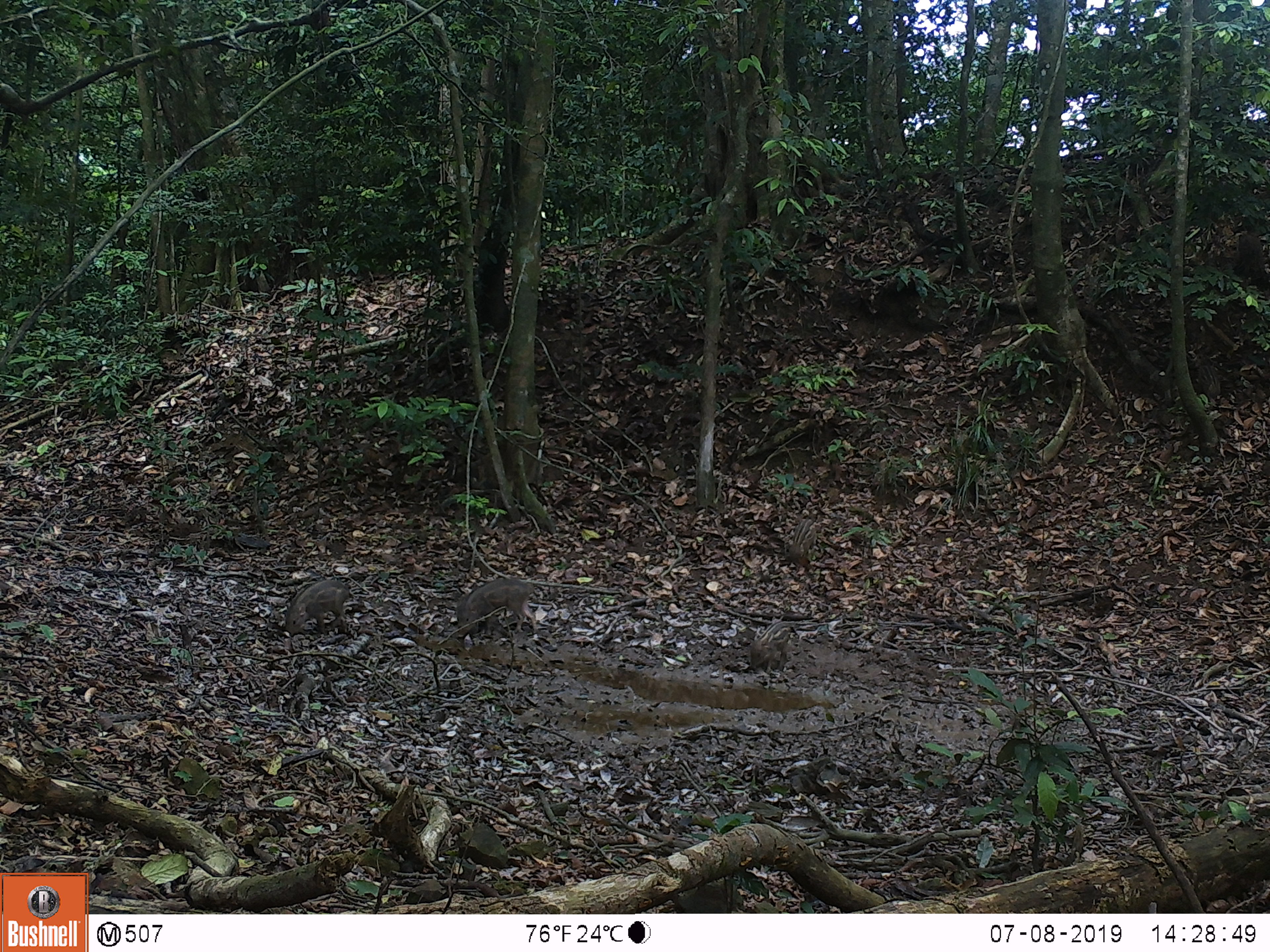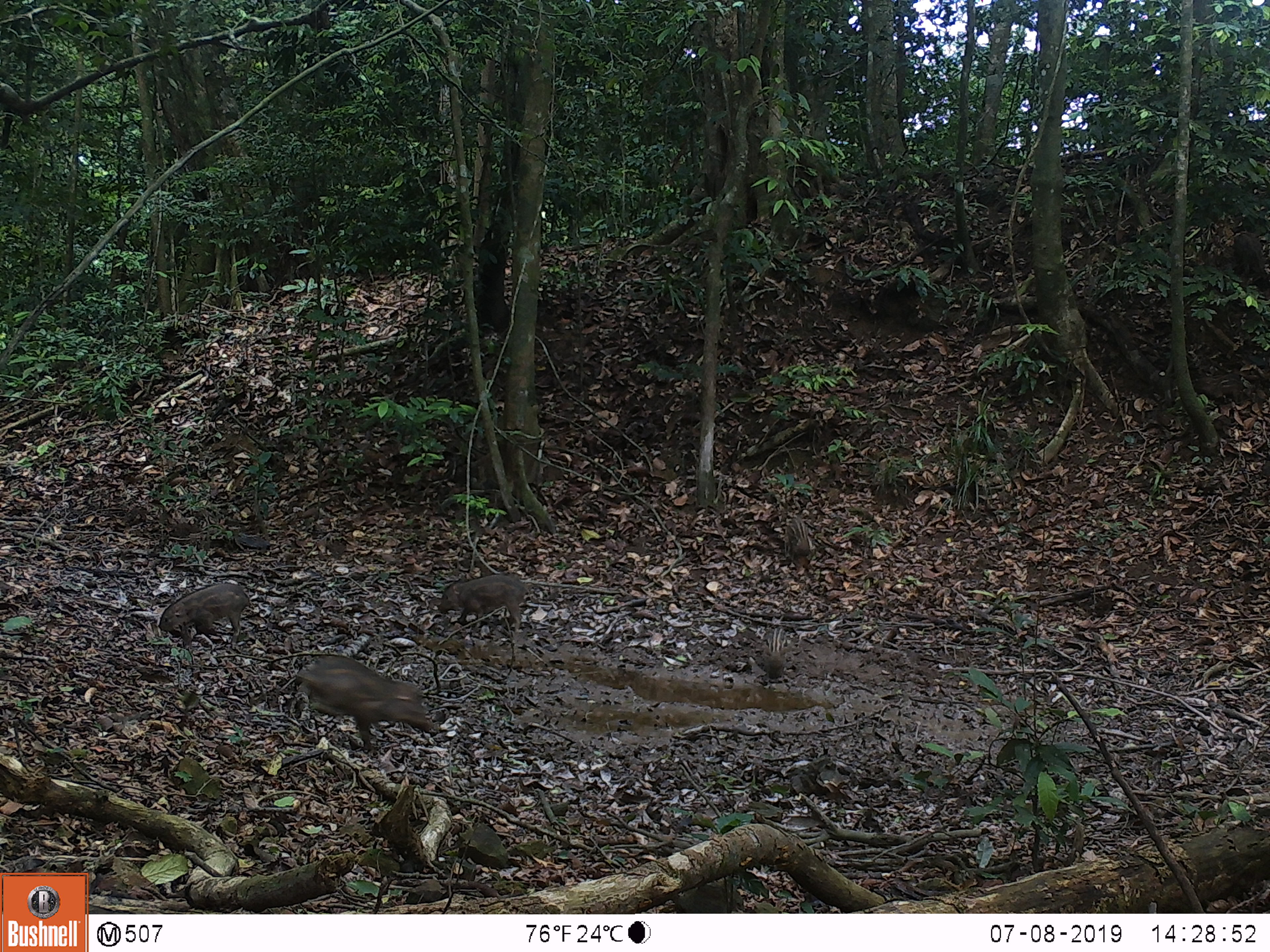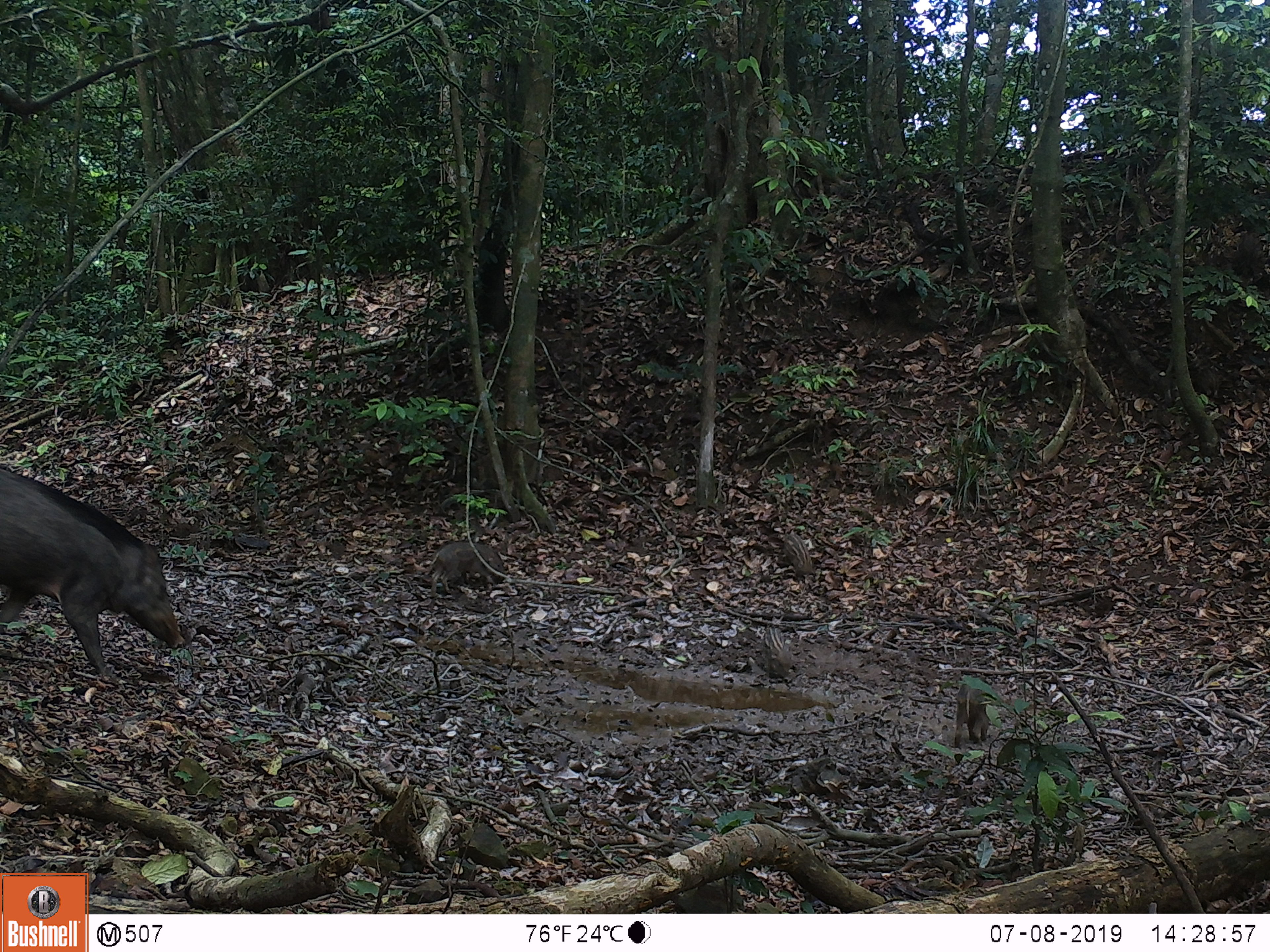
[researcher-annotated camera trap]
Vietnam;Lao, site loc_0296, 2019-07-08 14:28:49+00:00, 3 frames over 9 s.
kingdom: Animalia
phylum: Chordata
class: Mammalia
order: Artiodactyla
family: Suidae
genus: Sus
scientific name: Sus scrofa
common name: eurasian wild pig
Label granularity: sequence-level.